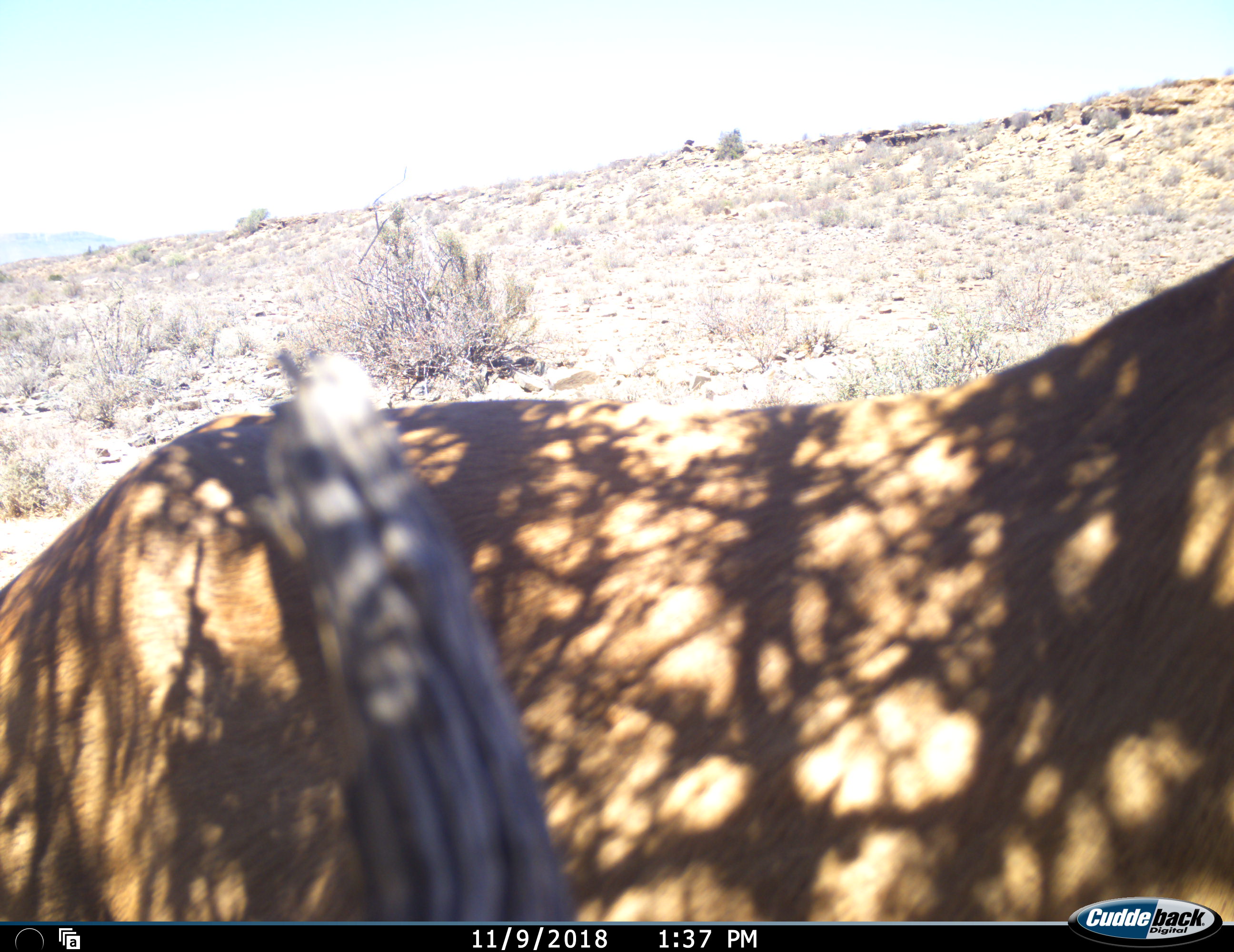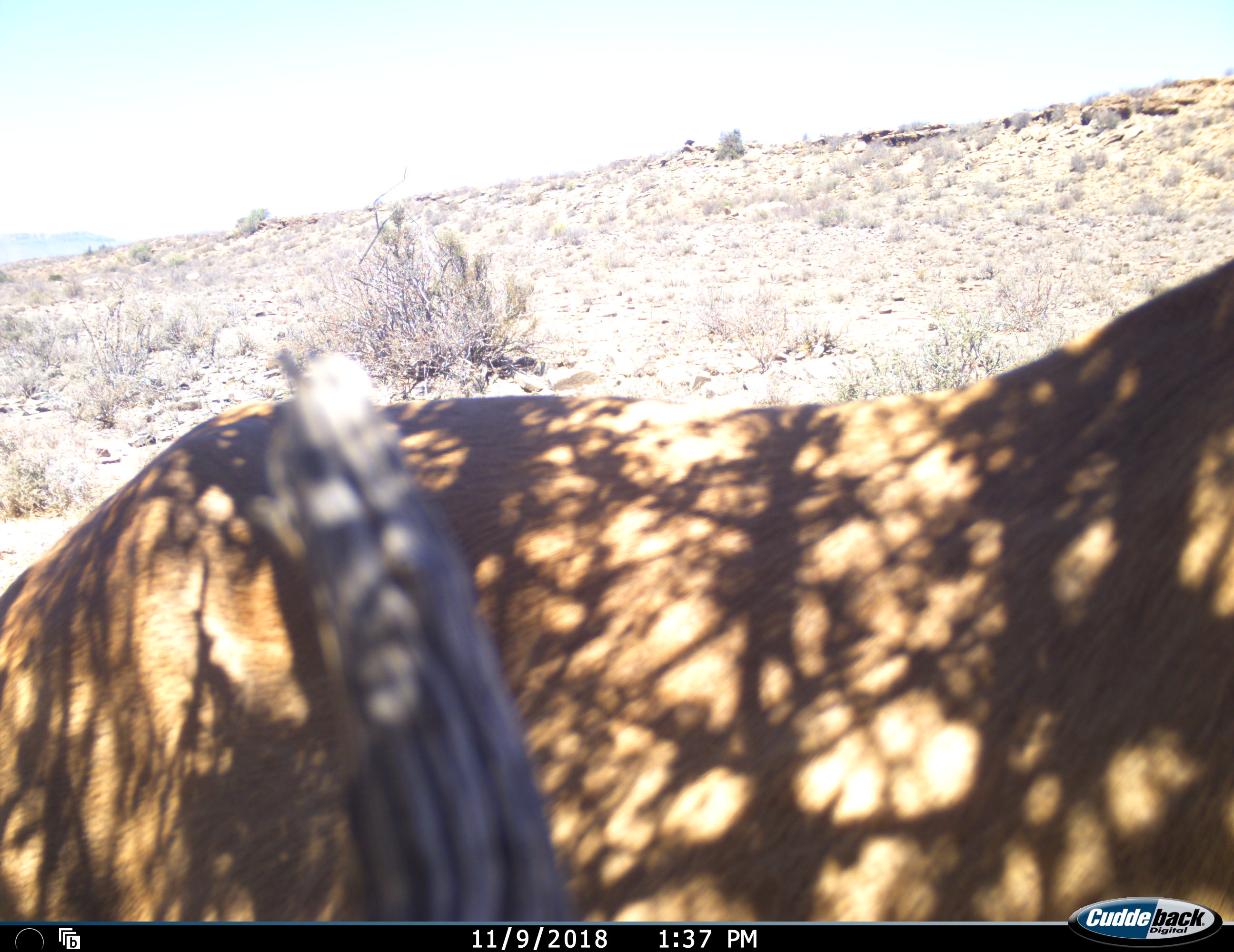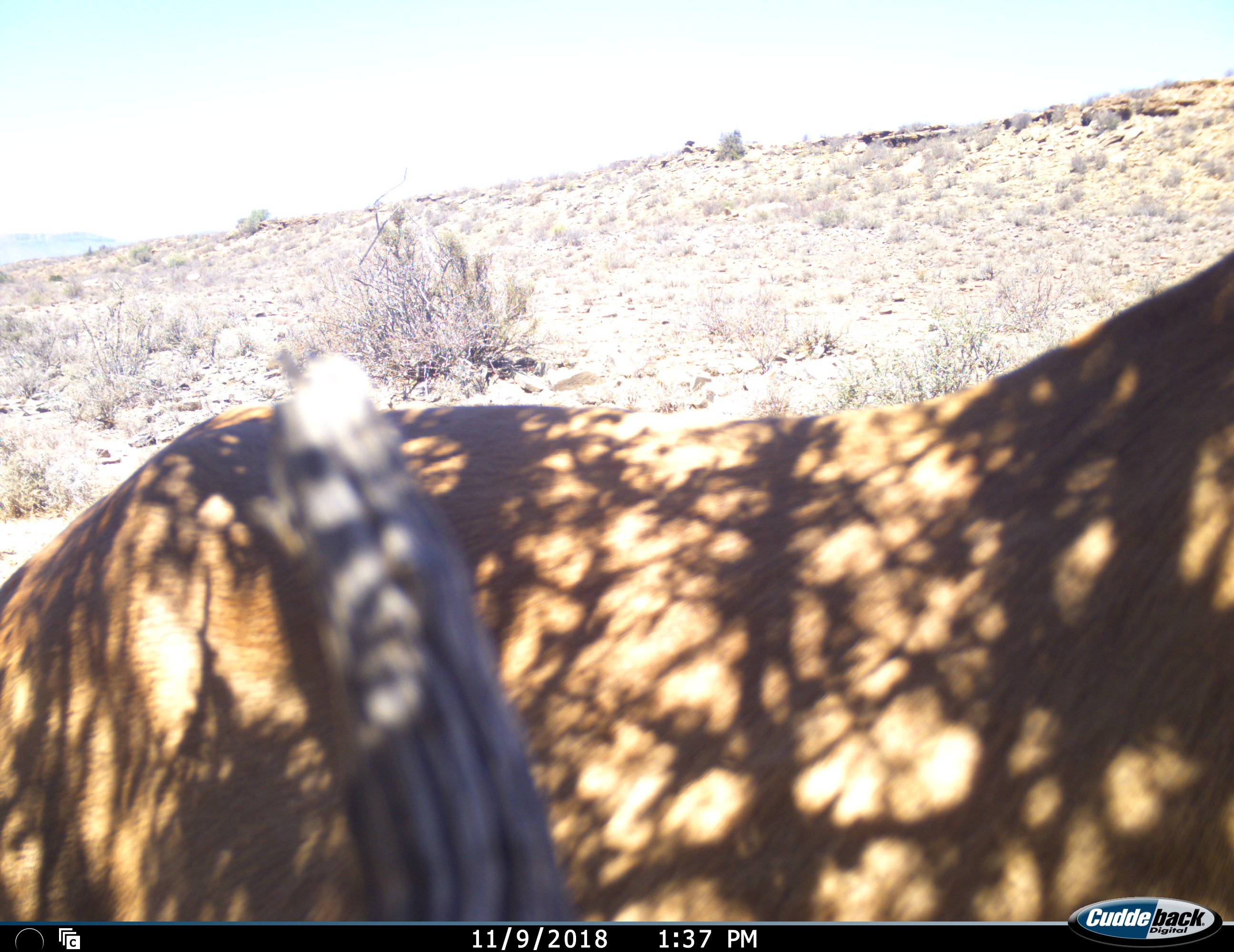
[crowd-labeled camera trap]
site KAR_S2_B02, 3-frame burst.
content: unidentified animal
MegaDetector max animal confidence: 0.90